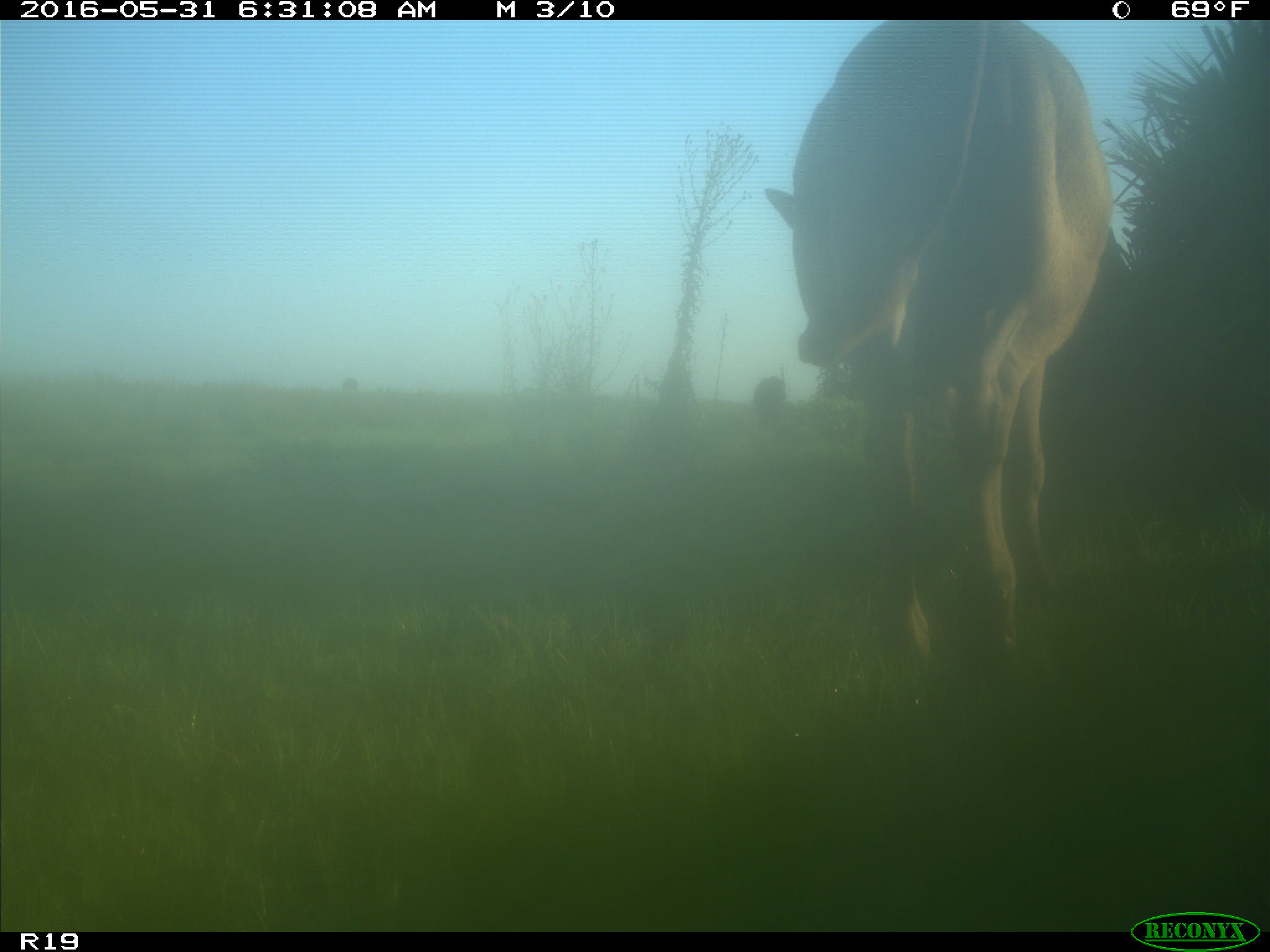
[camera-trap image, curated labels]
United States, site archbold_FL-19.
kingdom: Animalia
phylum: Chordata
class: Mammalia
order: Artiodactyla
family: Bovidae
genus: Bos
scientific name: Bos taurus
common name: domestic cow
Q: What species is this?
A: Bos taurus (domestic cow).